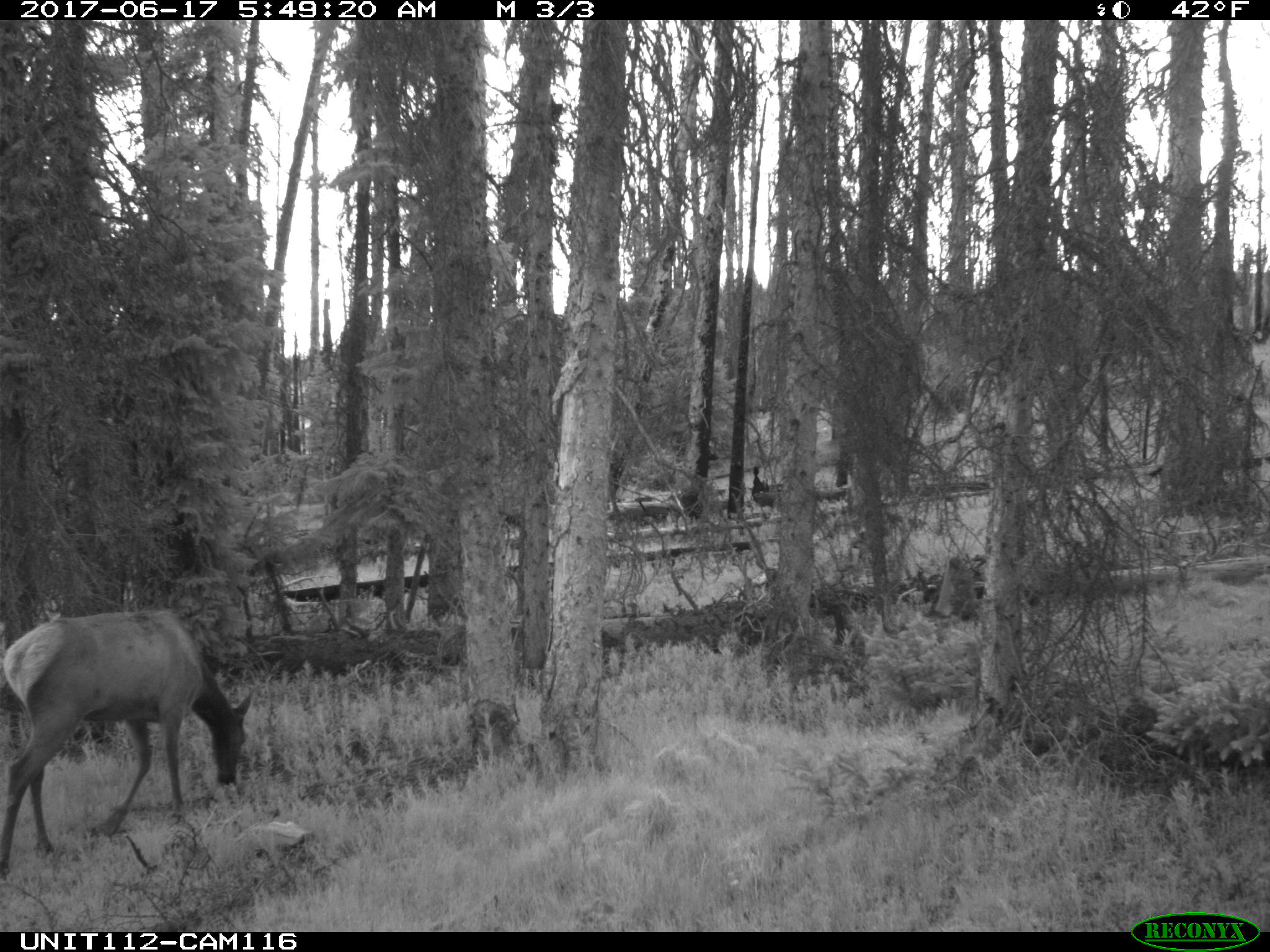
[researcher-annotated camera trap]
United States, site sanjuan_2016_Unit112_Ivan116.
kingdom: Animalia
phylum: Chordata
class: Mammalia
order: Artiodactyla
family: Cervidae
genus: Cervus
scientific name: Cervus elaphus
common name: red deer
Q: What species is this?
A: Cervus elaphus (red deer).